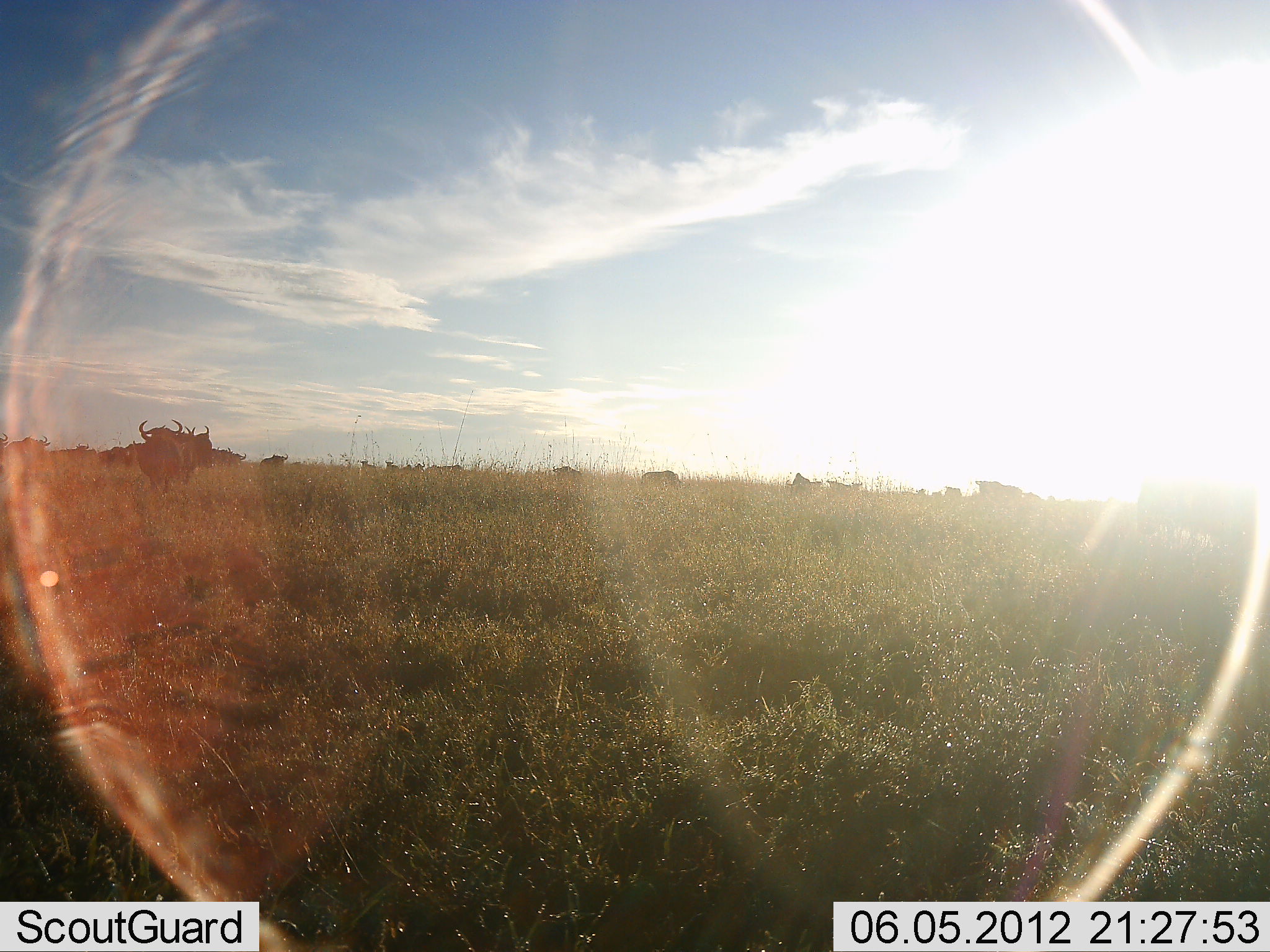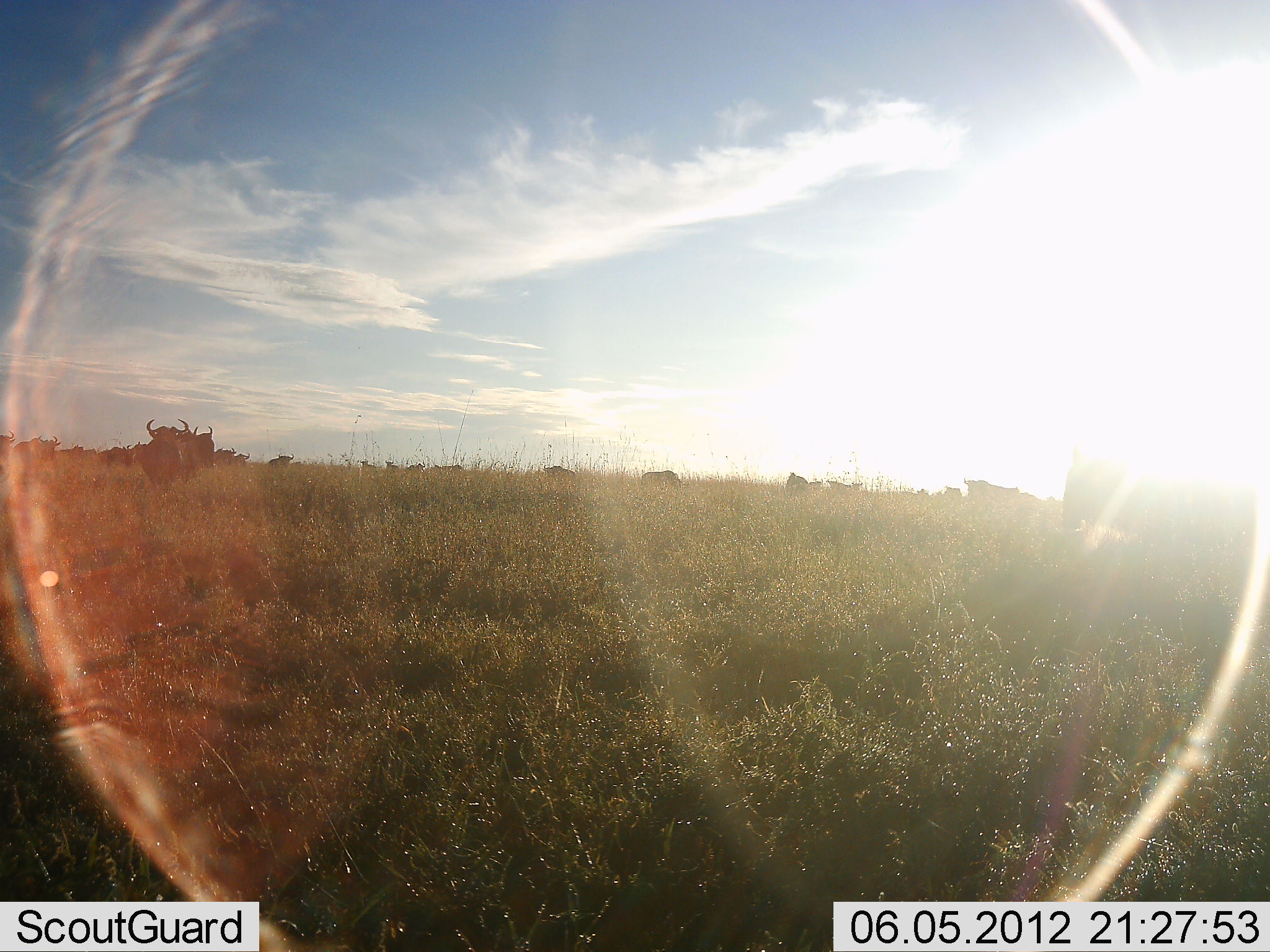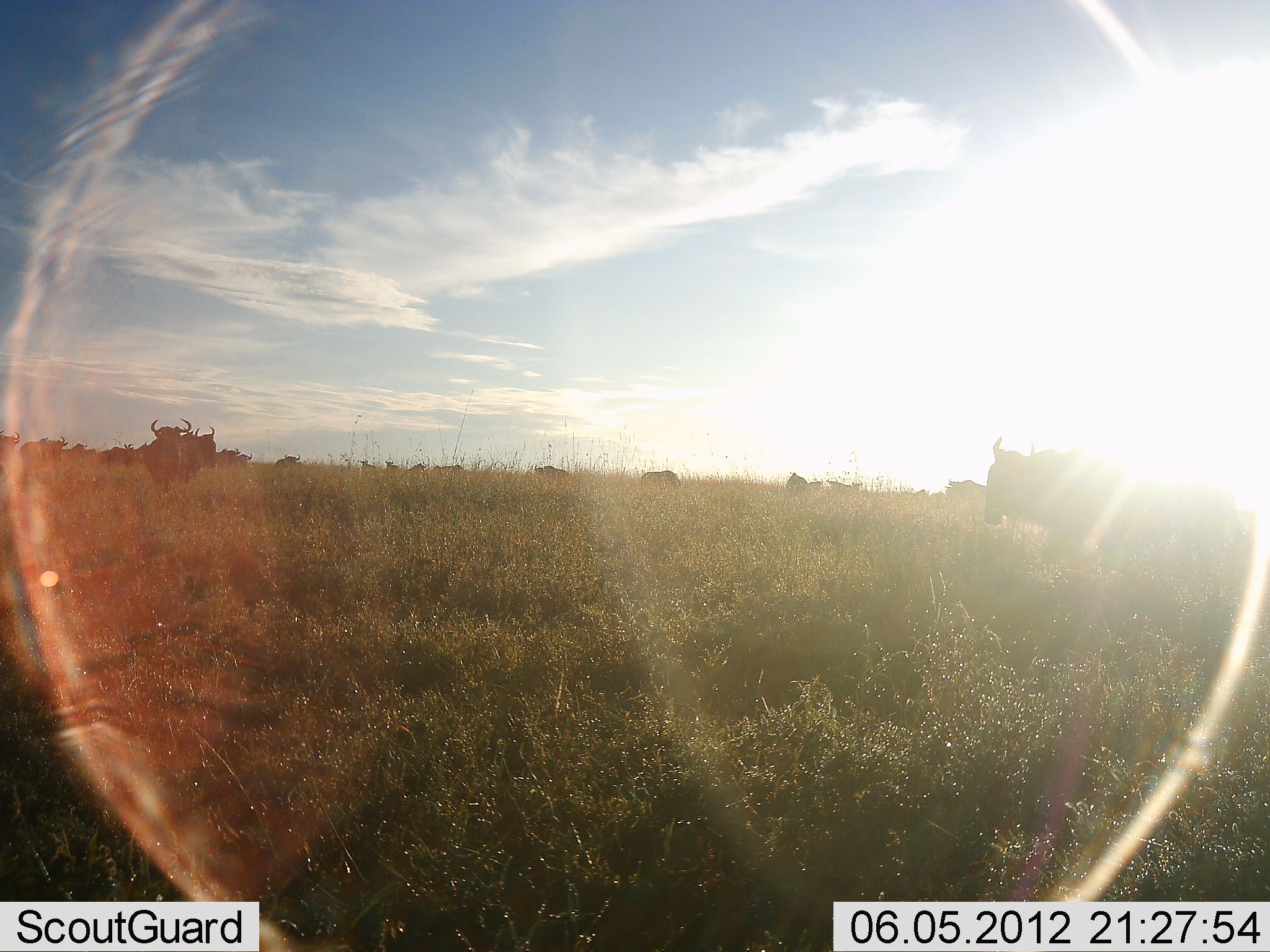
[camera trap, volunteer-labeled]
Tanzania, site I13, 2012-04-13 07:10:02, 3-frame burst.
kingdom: Animalia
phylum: Chordata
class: Mammalia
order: Artiodactyla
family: Bovidae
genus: Connochaetes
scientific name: Connochaetes taurinus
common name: blue wildebeest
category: wildebeest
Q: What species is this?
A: Wildebeest (blue wildebeest) (Connochaetes taurinus).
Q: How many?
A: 11-50.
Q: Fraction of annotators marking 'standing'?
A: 45%.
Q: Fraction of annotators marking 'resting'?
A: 0%.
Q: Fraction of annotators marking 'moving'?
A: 65%.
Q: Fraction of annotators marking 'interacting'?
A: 0%.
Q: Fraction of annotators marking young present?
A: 0%.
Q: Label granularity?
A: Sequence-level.